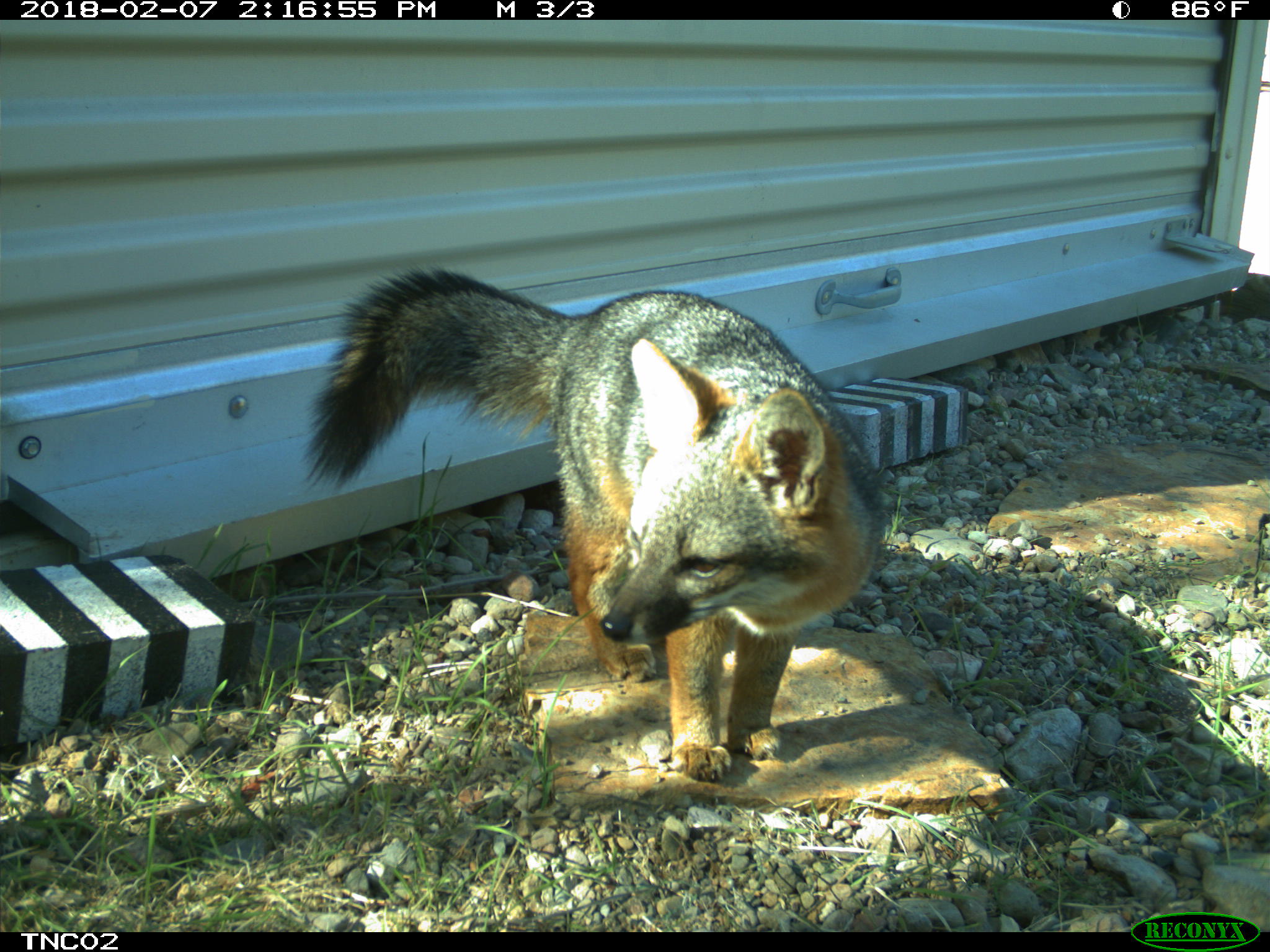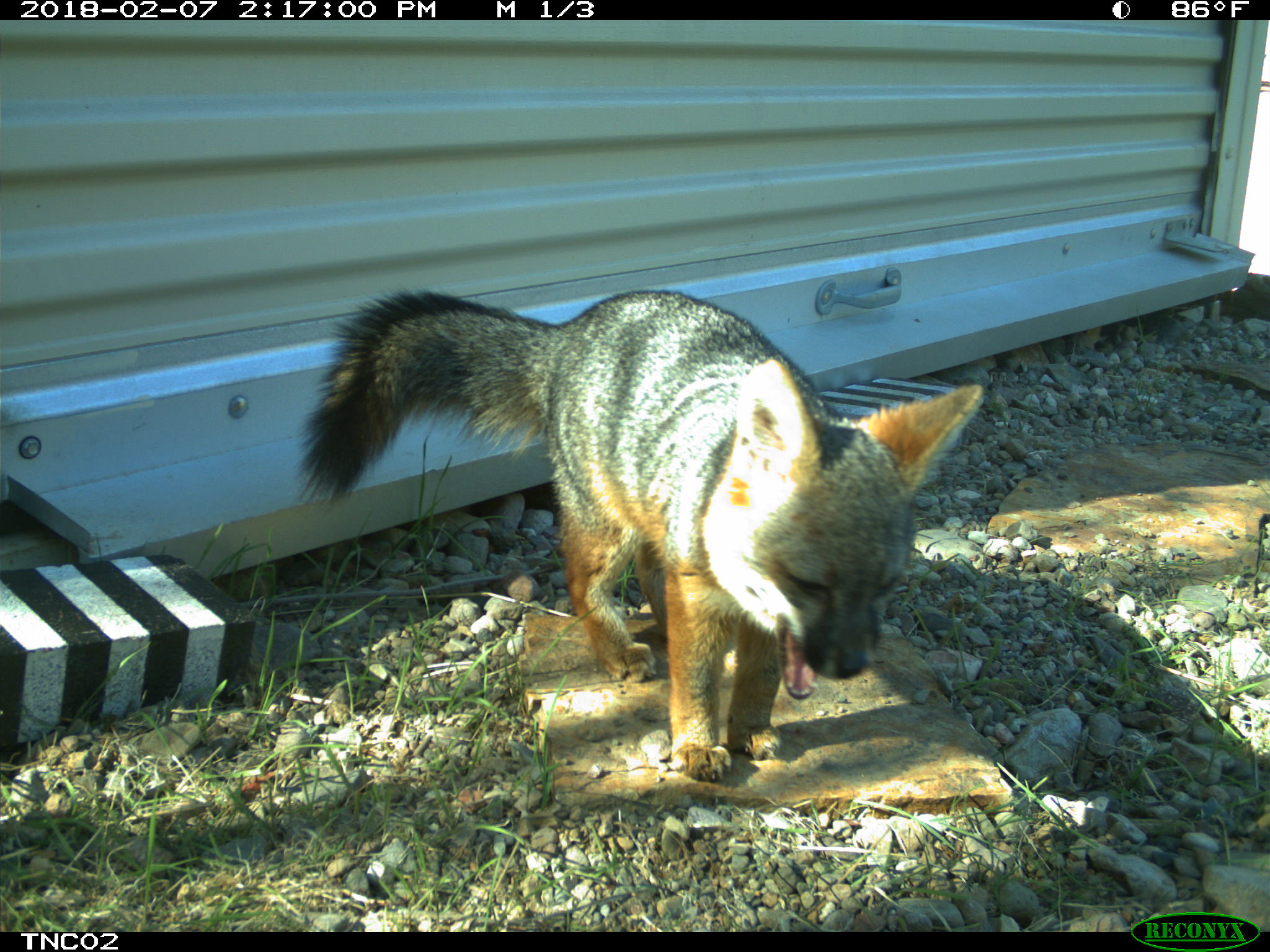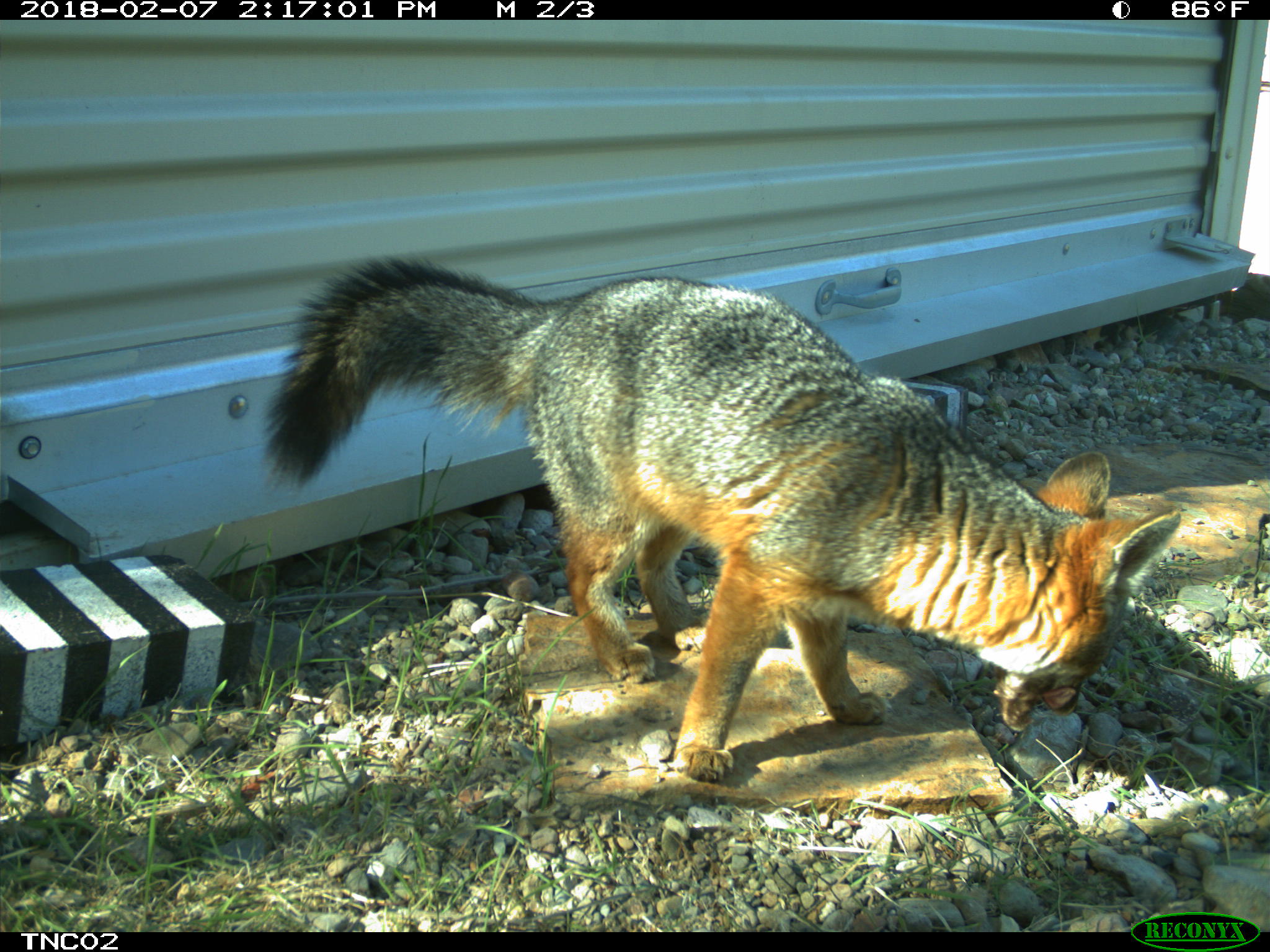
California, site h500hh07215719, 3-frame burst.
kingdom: Animalia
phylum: Chordata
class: Mammalia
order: Carnivora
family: Canidae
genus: Urocyon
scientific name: Urocyon littoralis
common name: island fox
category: fox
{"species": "fox (island fox) (Urocyon littoralis)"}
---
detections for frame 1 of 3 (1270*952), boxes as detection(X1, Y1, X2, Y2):
fox: detection(301, 262, 890, 785)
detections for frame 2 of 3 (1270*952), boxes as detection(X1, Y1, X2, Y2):
fox: detection(292, 288, 980, 781)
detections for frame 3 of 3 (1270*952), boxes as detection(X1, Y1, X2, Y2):
fox: detection(263, 254, 1182, 780)